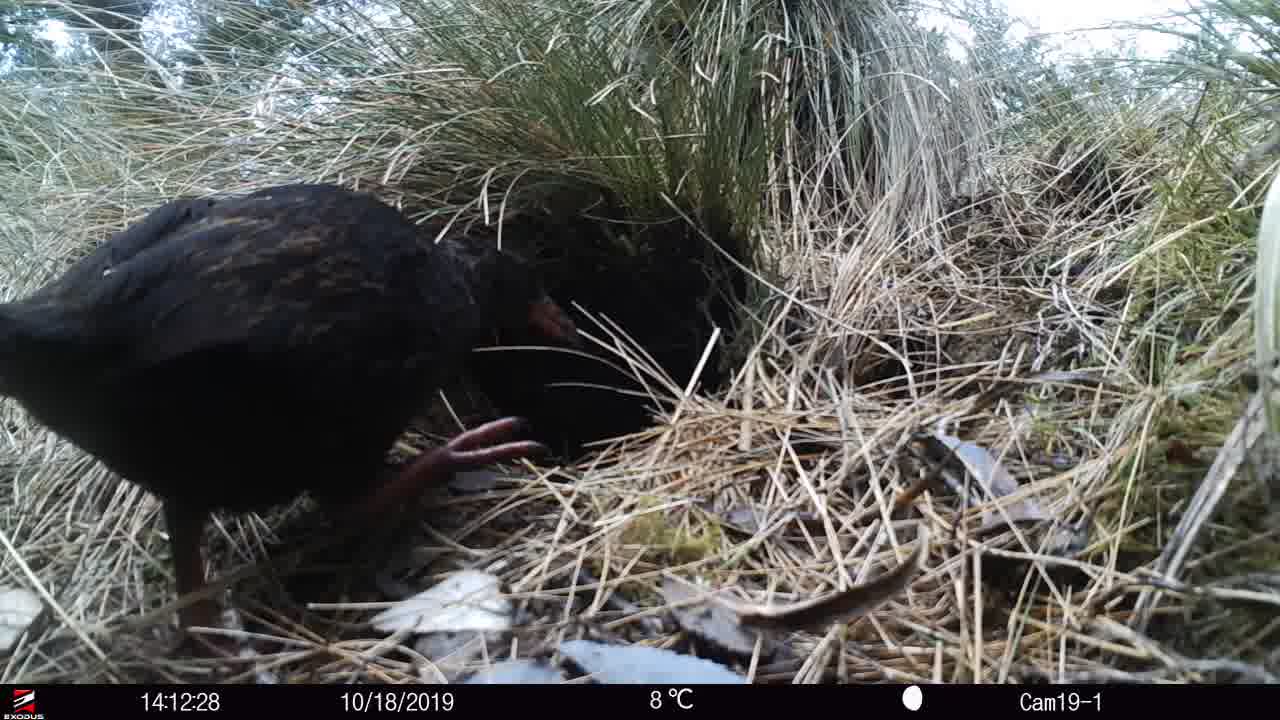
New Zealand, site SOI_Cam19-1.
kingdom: Animalia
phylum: Chordata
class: Aves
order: Gruiformes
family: Rallidae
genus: Gallirallus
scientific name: Gallirallus australis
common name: weka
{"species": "weka (Gallirallus australis)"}